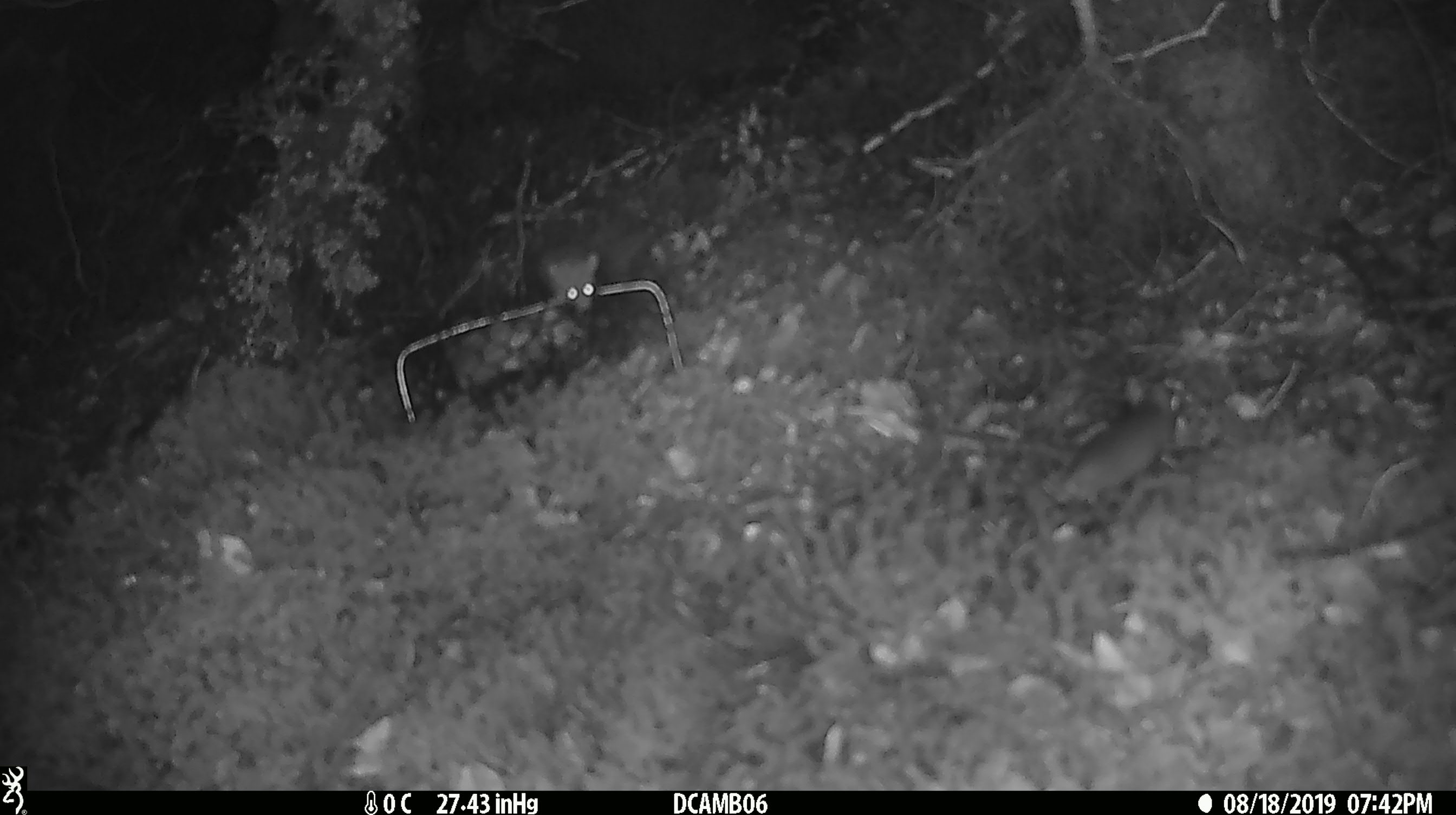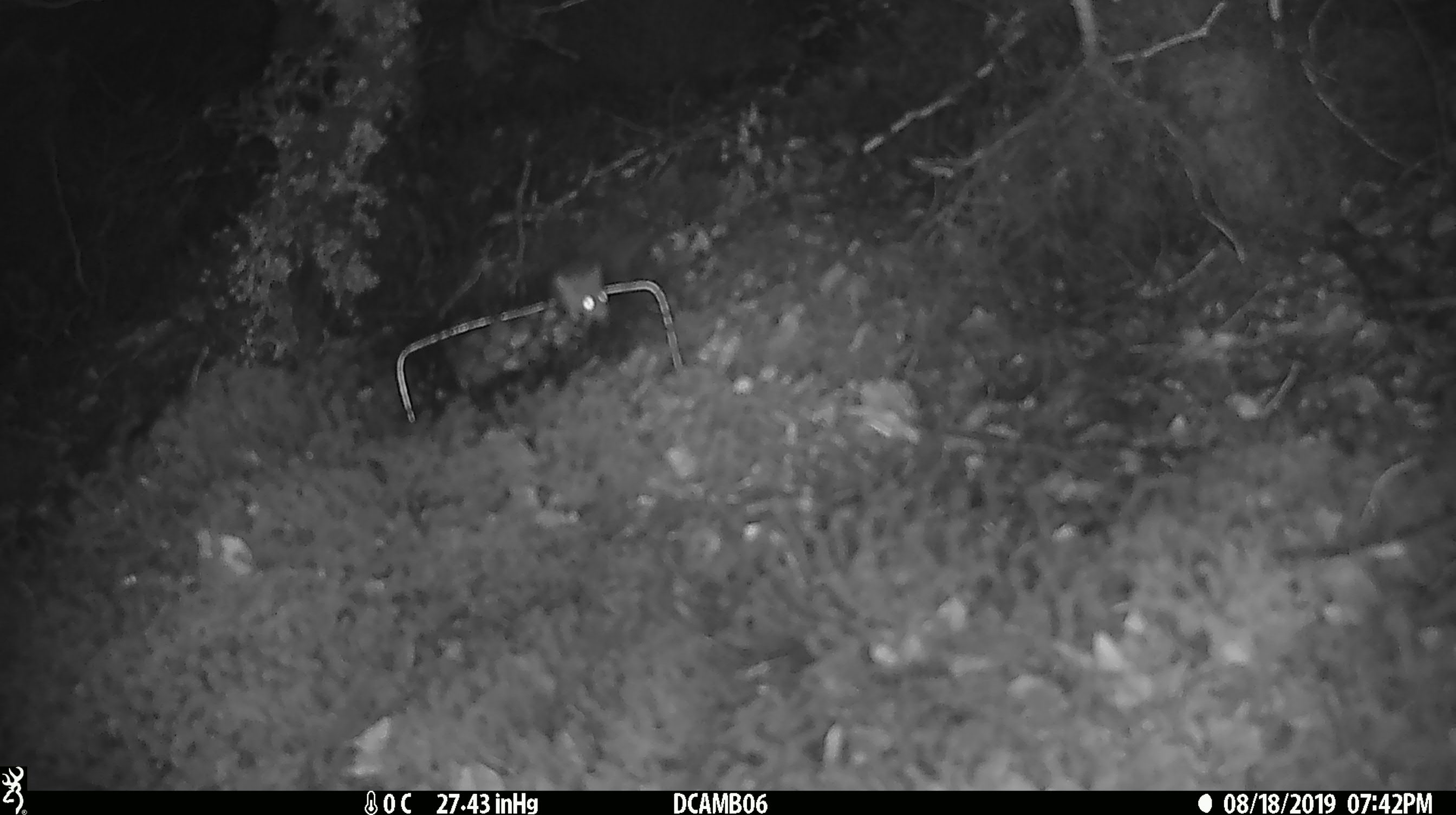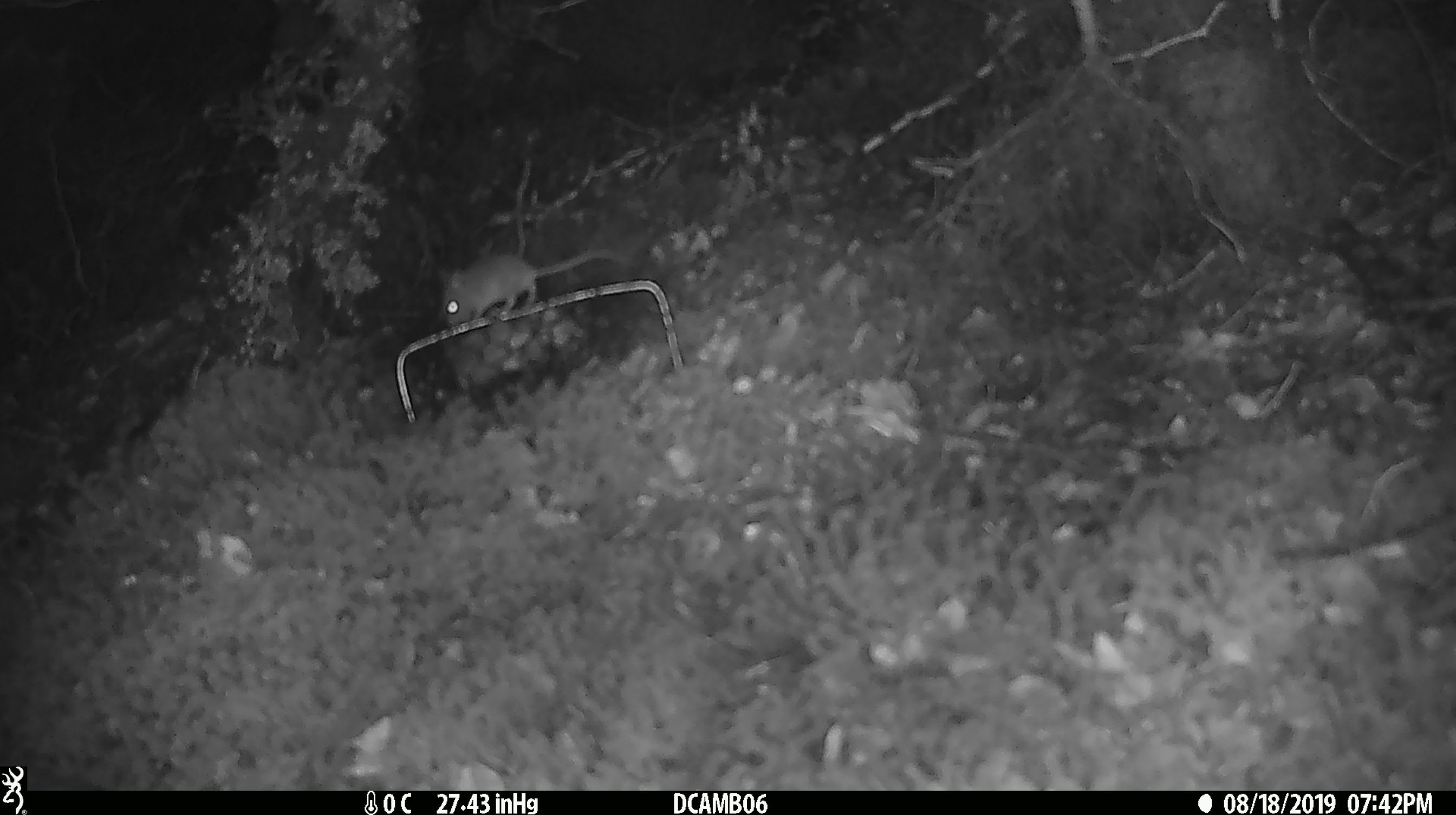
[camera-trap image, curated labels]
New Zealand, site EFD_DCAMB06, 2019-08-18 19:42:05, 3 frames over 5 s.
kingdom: Animalia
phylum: Chordata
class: Mammalia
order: Rodentia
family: Muridae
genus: Mus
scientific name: Mus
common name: mouse